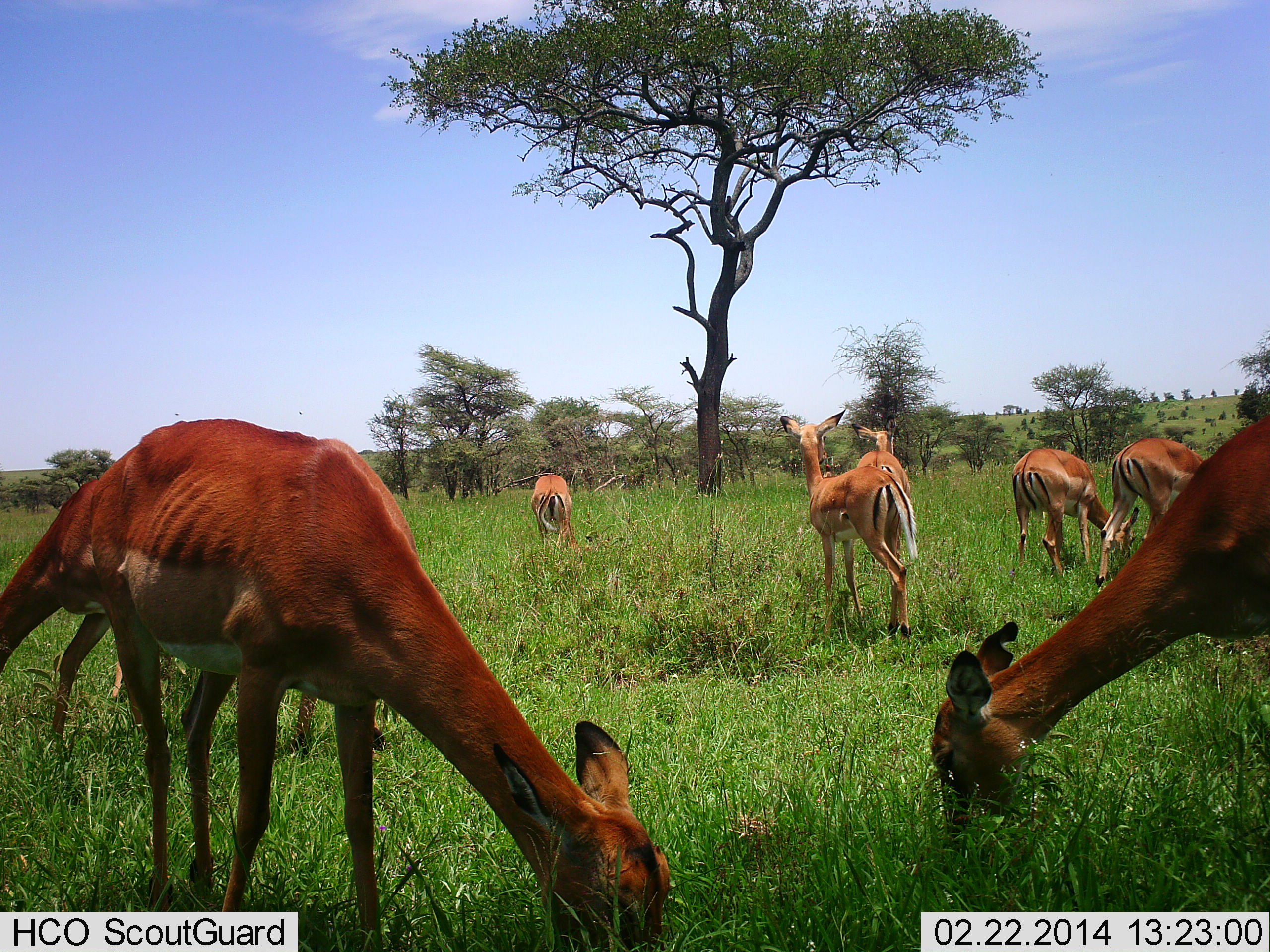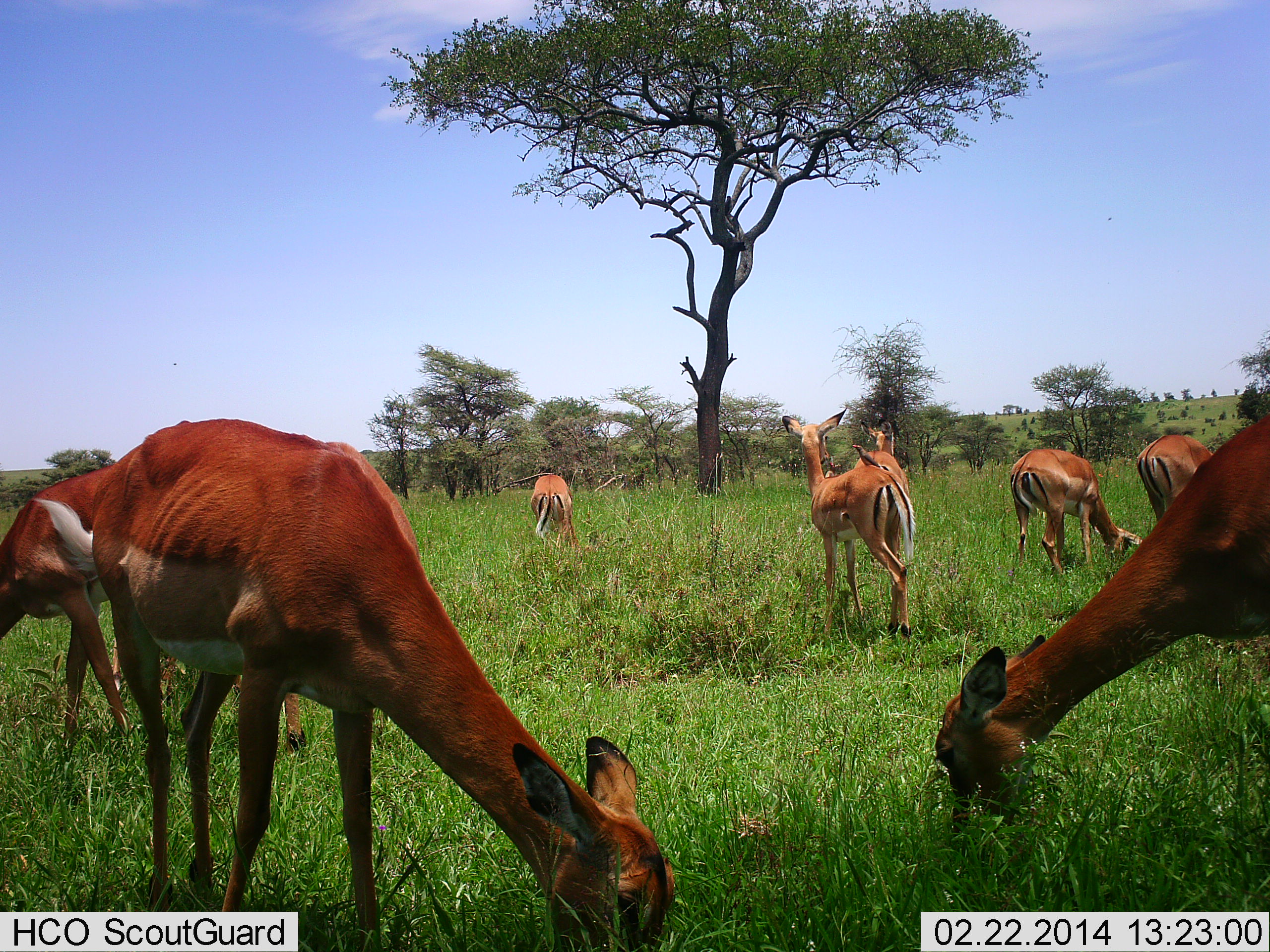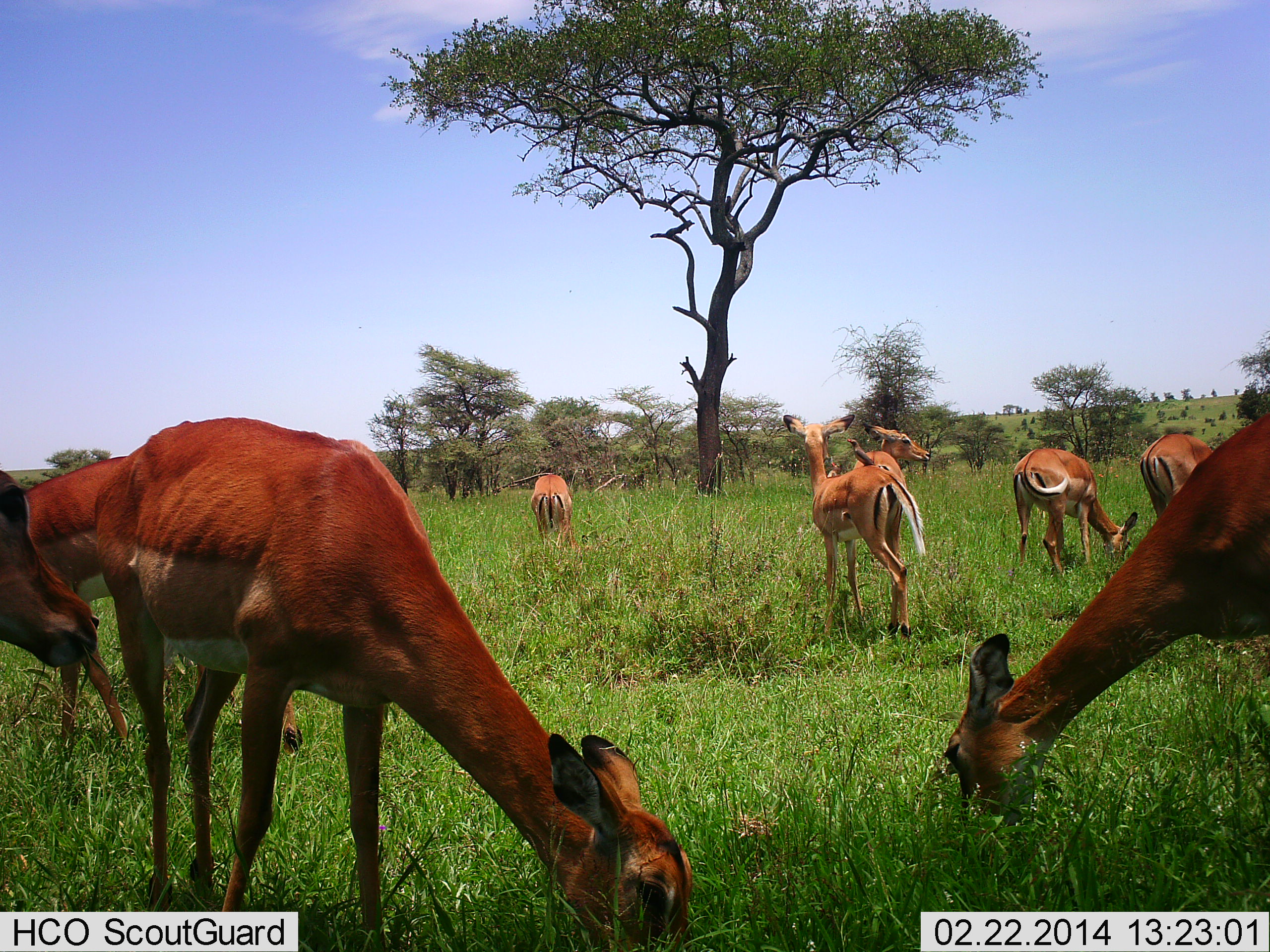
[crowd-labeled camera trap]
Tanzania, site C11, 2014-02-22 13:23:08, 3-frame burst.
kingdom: Animalia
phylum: Chordata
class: Mammalia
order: Artiodactyla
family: Bovidae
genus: Aepyceros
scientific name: Aepyceros melampus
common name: impala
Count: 8.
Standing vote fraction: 55%.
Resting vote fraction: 0%.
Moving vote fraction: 0%.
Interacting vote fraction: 0%.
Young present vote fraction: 0%.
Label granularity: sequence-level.